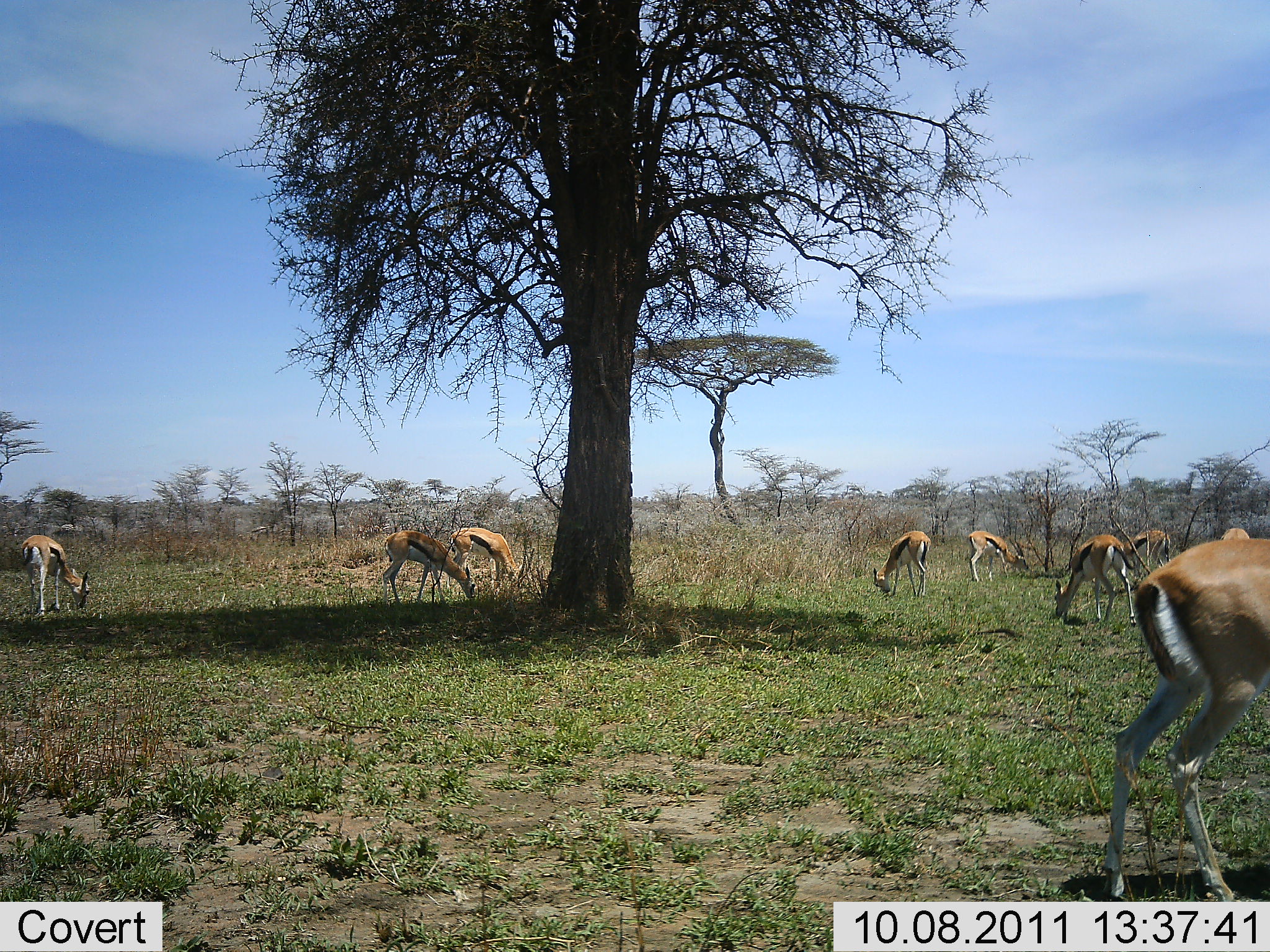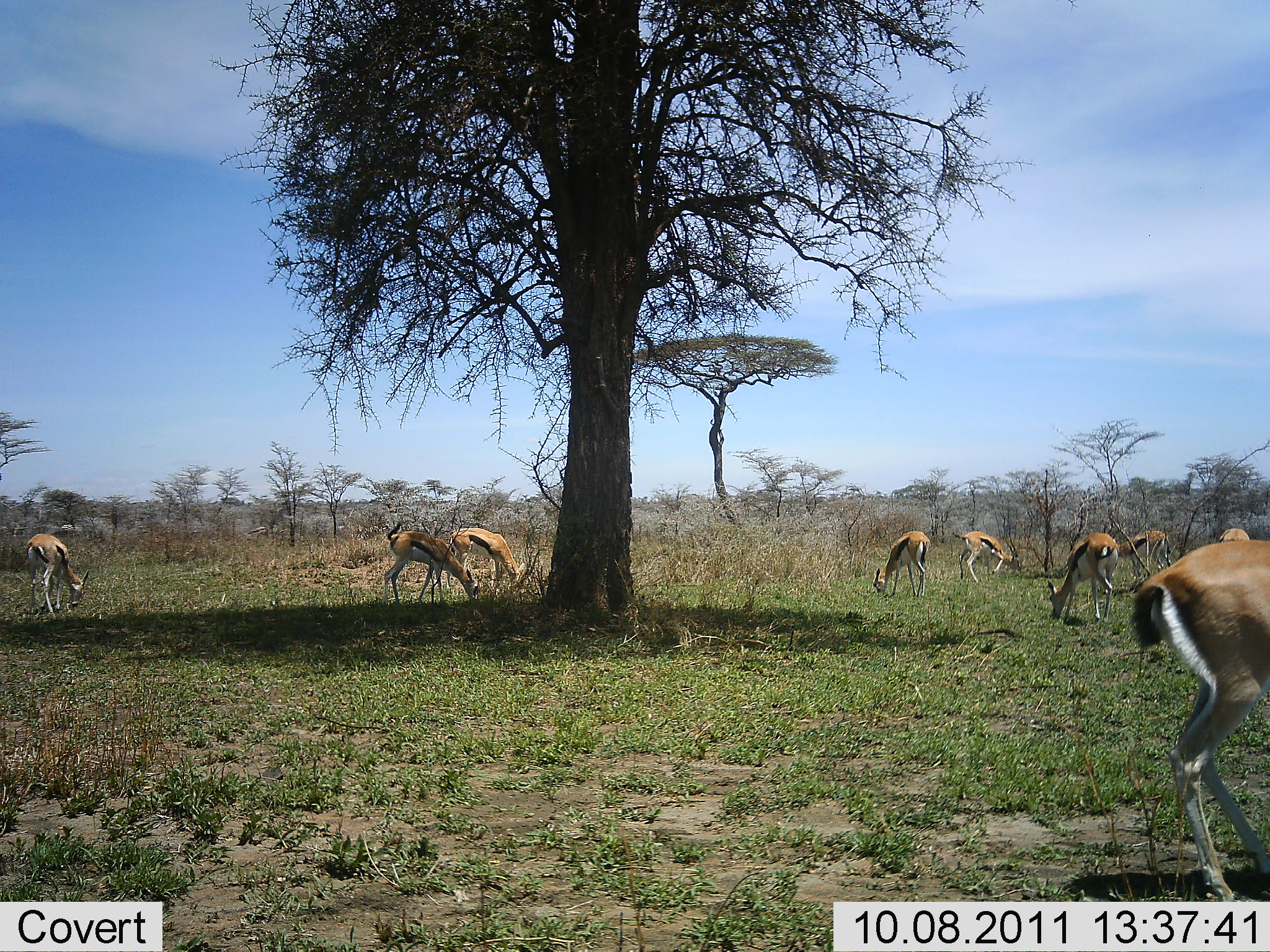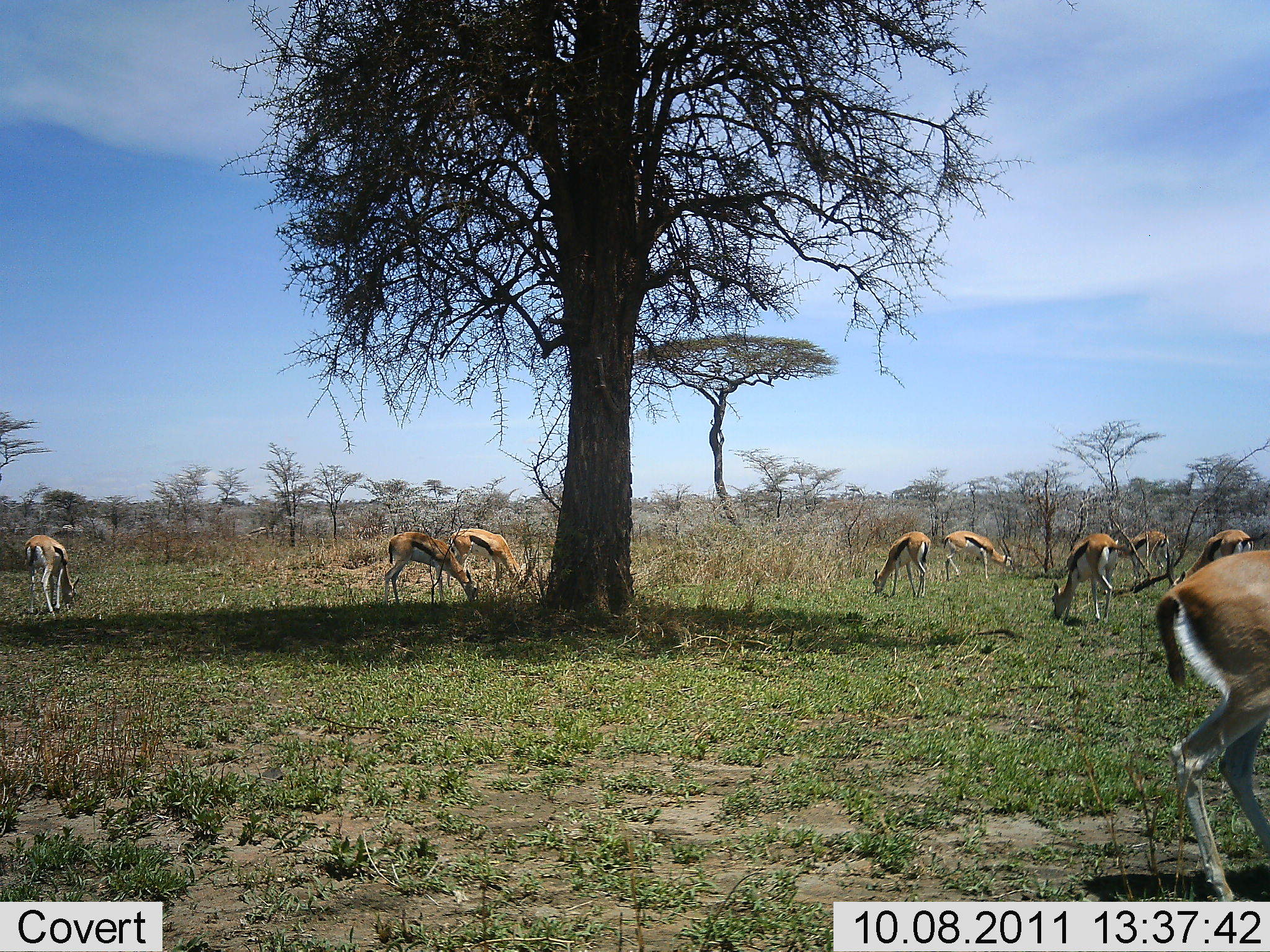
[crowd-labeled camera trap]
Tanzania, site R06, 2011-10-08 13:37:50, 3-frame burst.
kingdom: Animalia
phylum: Chordata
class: Mammalia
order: Artiodactyla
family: Bovidae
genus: Eudorcas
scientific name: Eudorcas thomsonii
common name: thomson's gazelle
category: gazellethomsons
Gazellethomsons (thomson's gazelle) (Eudorcas thomsonii), count 9. Behavior (volunteer vote fractions): standing 25%, resting 0%, moving 8%, interacting 0%. Young present (vote fraction): 0%. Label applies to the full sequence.